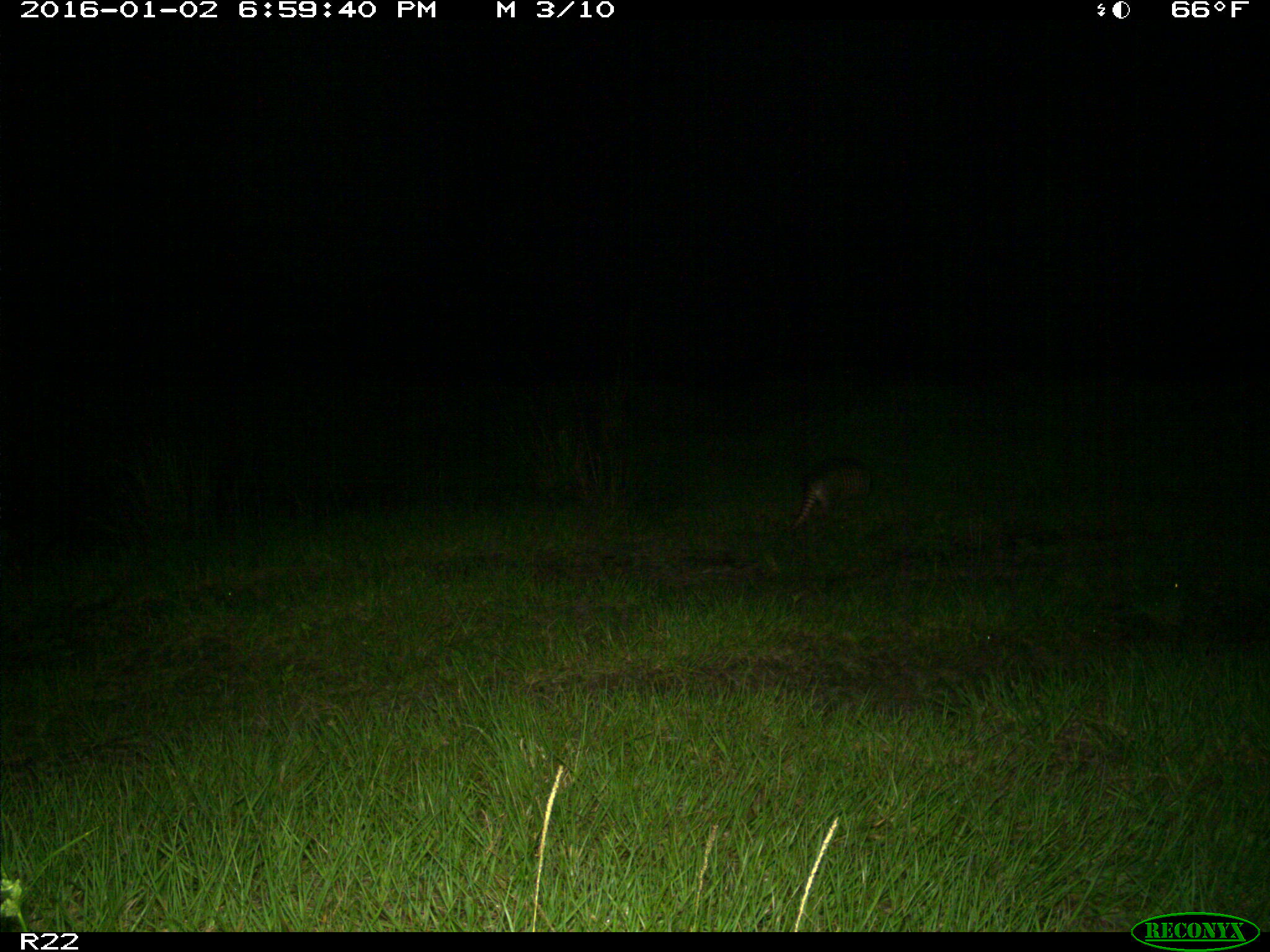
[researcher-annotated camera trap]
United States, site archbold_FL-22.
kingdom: Animalia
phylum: Chordata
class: Mammalia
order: Cingulata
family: Dasypodidae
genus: Dasypus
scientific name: Dasypus novemcinctus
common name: nine-banded armadillo